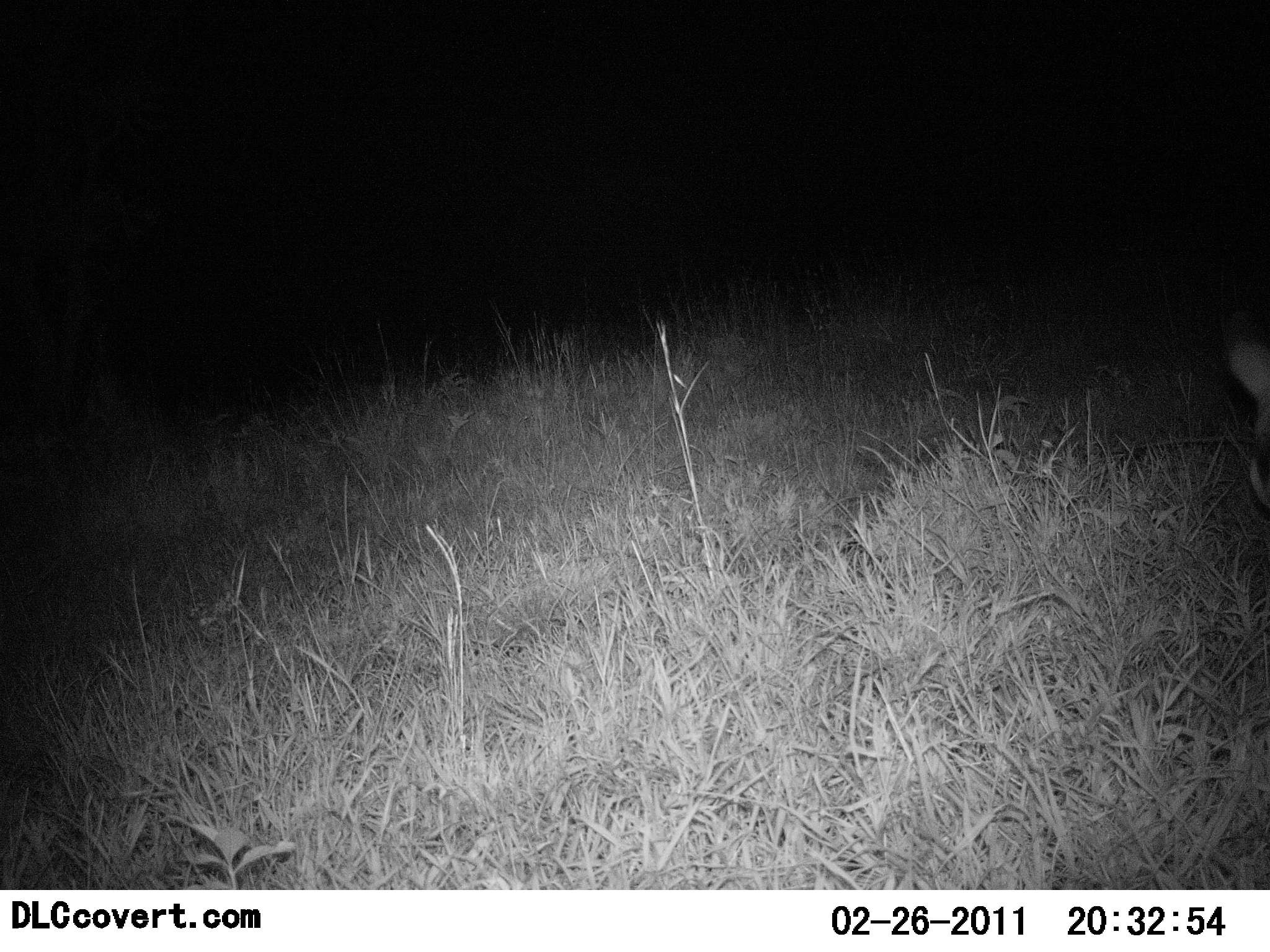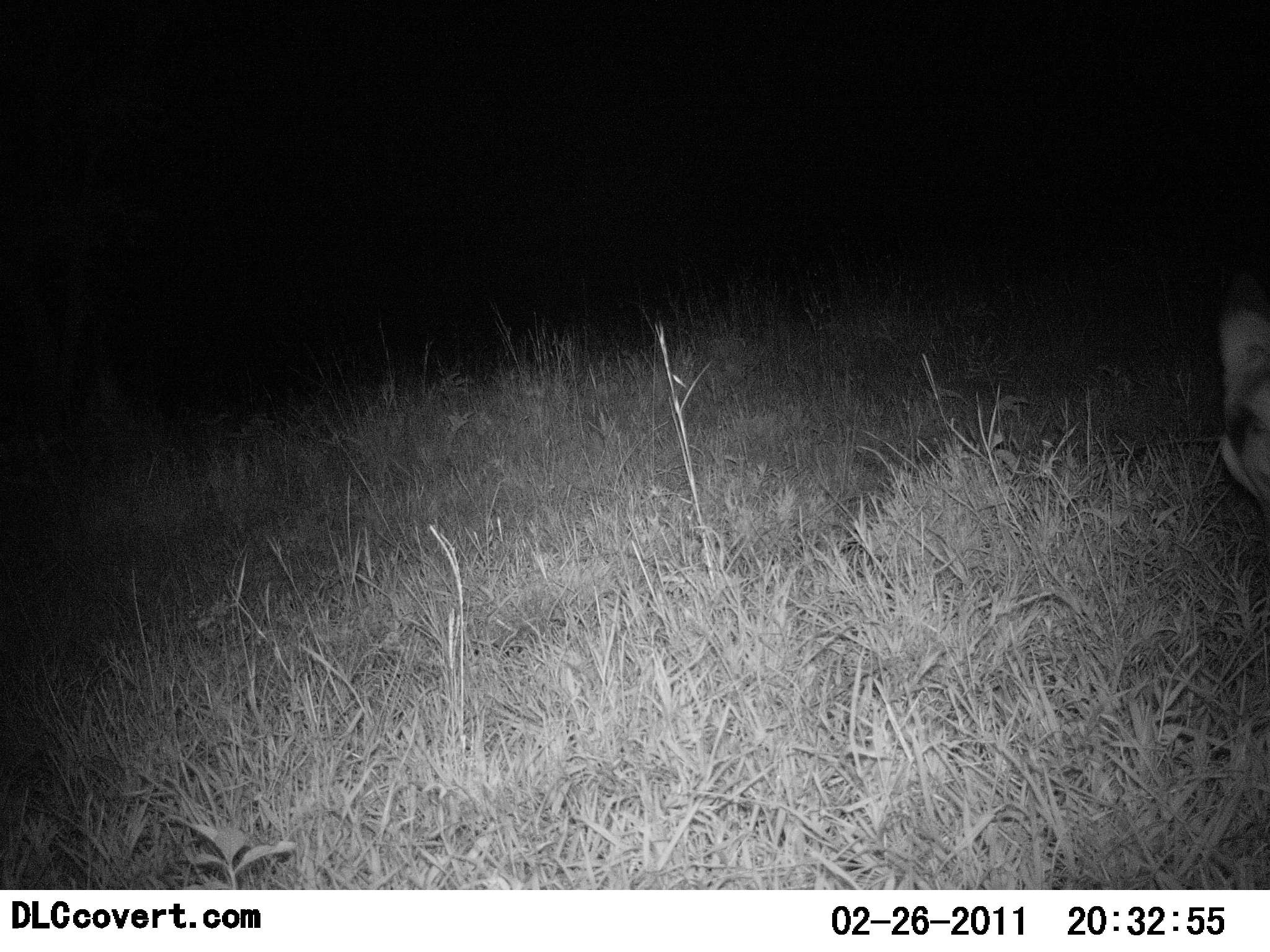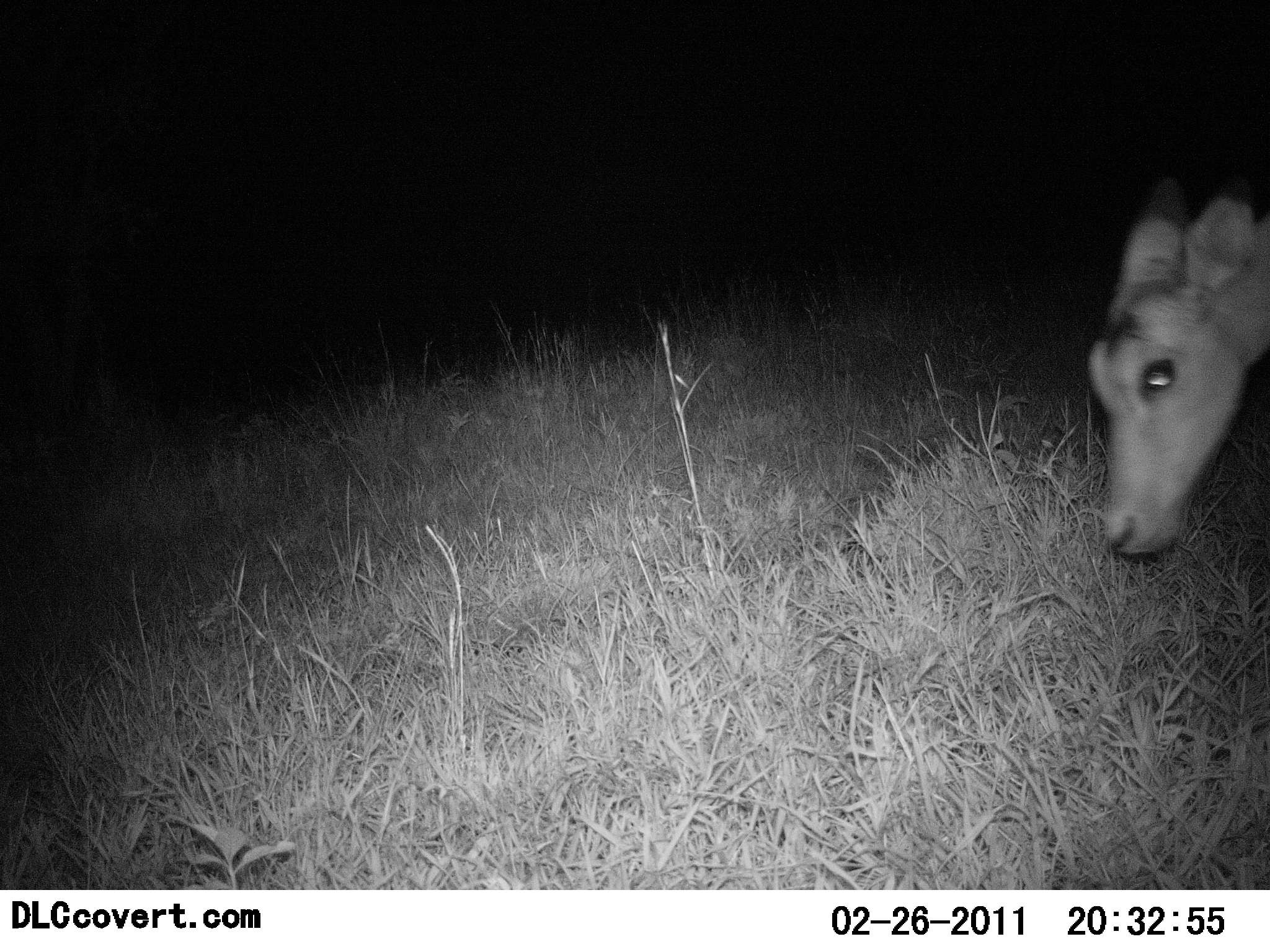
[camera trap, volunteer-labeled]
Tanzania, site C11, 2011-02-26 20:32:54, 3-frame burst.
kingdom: Animalia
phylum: Chordata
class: Mammalia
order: Artiodactyla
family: Bovidae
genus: Aepyceros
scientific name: Aepyceros melampus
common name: impala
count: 1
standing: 43%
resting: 0%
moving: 43%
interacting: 0%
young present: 0%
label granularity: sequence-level